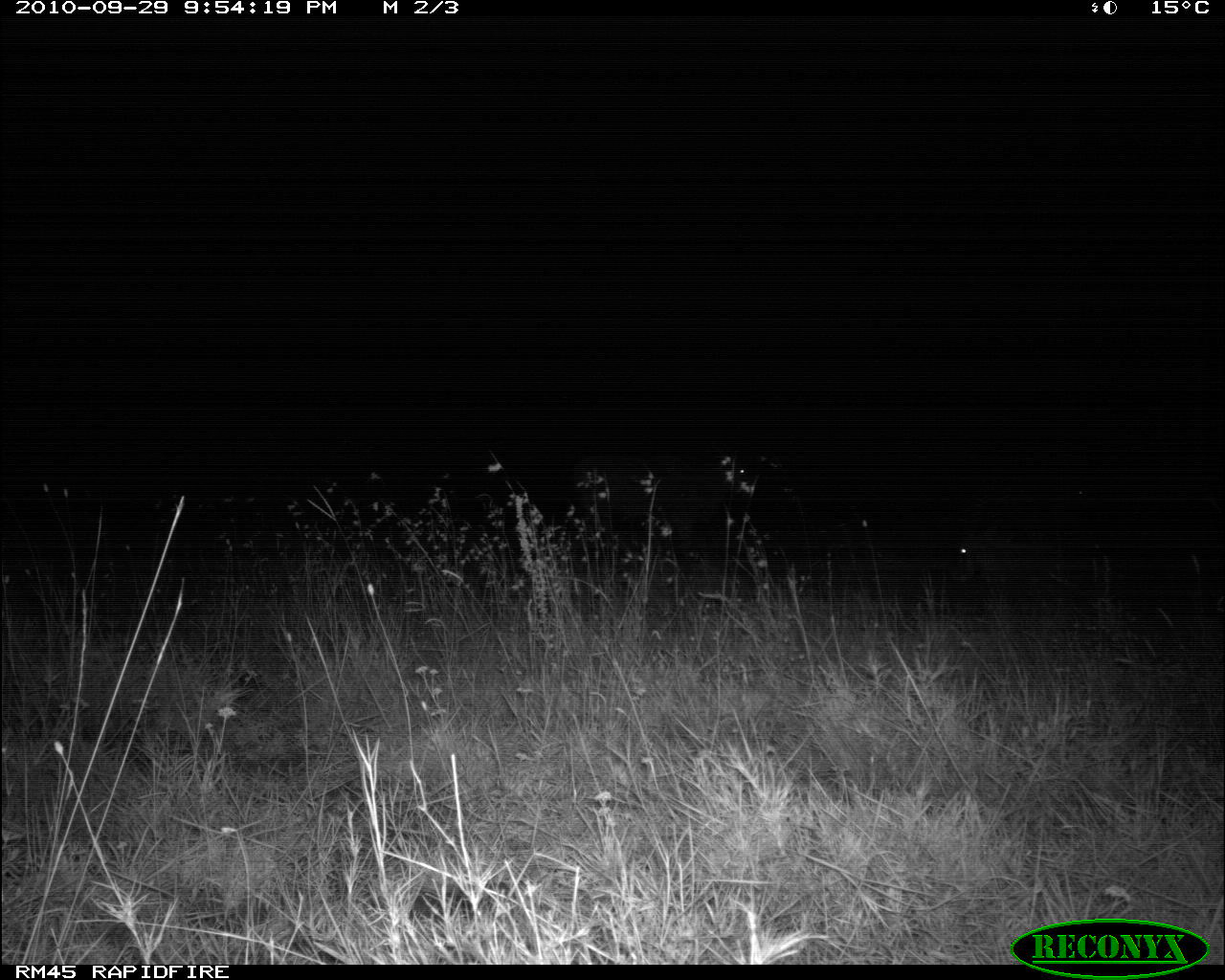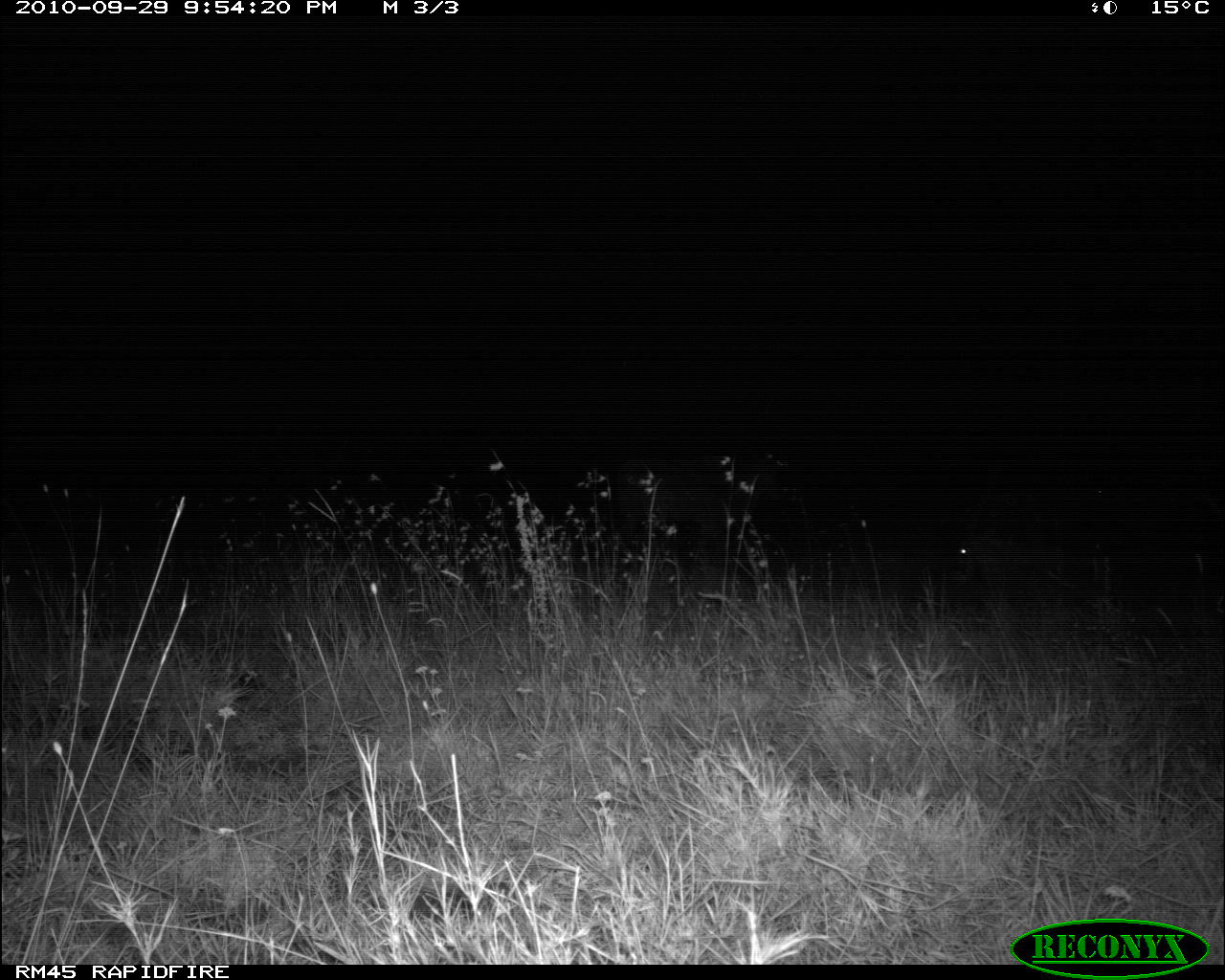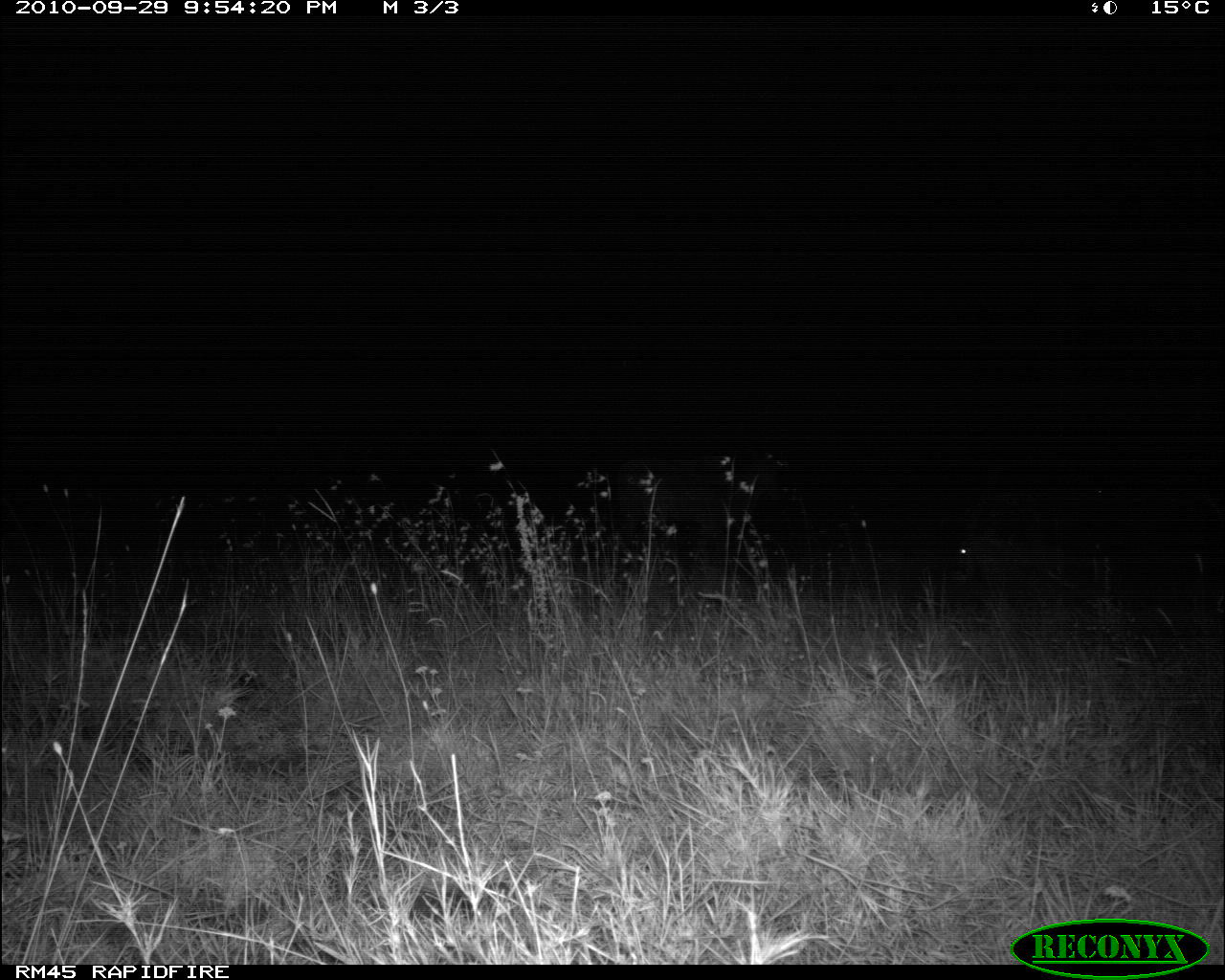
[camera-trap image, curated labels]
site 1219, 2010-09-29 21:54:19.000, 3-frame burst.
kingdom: Animalia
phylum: Chordata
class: Mammalia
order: Artiodactyla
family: Bovidae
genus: Tragelaphus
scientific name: Tragelaphus oryx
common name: eland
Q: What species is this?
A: Tragelaphus oryx (eland).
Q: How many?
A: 1.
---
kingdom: Animalia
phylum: Chordata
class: Mammalia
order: Artiodactyla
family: Bovidae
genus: Oryx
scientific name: Oryx beisa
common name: east african oryx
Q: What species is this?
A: Oryx beisa (east african oryx).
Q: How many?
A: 1.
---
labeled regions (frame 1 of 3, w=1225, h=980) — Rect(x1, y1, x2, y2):
tragelaphus oryx: Rect(578, 438, 755, 551); Rect(947, 504, 1104, 612)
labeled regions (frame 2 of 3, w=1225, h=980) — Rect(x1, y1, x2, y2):
oryx beisa: Rect(618, 448, 783, 567); Rect(958, 502, 1085, 607)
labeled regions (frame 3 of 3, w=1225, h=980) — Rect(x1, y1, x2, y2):
tragelaphus oryx: Rect(616, 427, 789, 567); Rect(954, 475, 1064, 607)